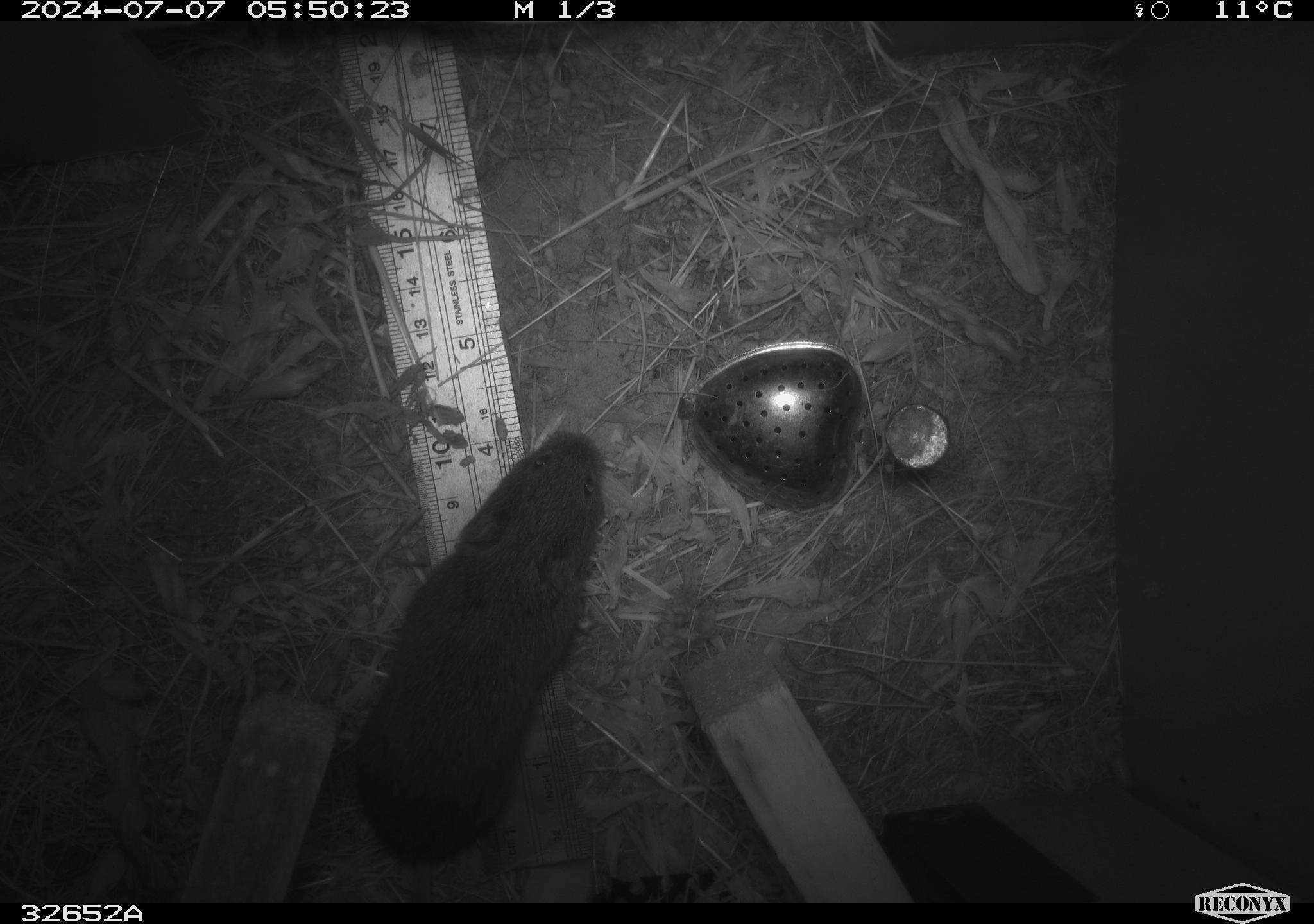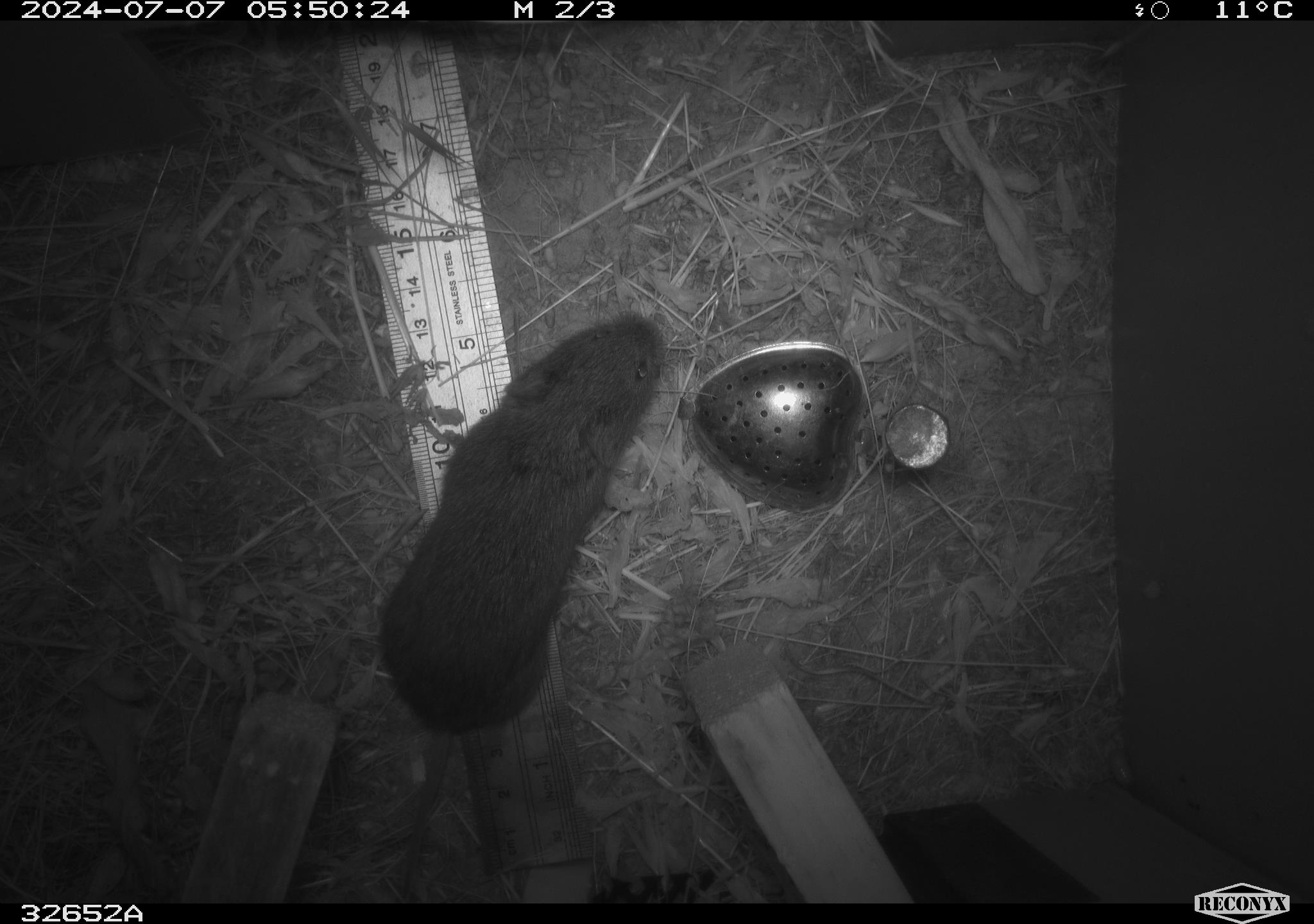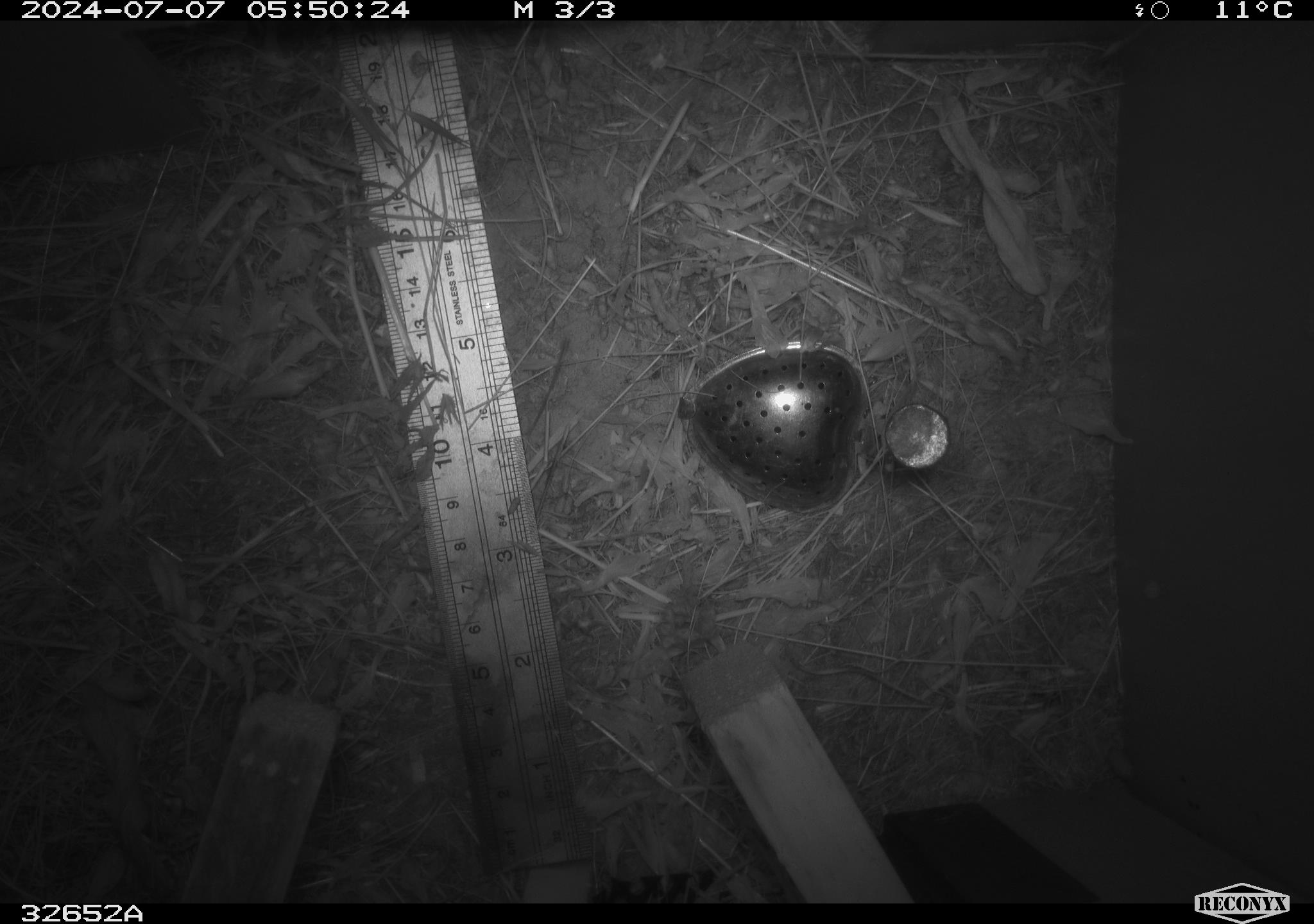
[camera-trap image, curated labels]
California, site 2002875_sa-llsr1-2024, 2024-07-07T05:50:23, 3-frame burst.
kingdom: Animalia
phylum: Chordata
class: Mammalia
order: Rodentia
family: Cricetidae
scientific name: Arvicolinae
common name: voles, lemmings, and muskrats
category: arvicolinae subfamily